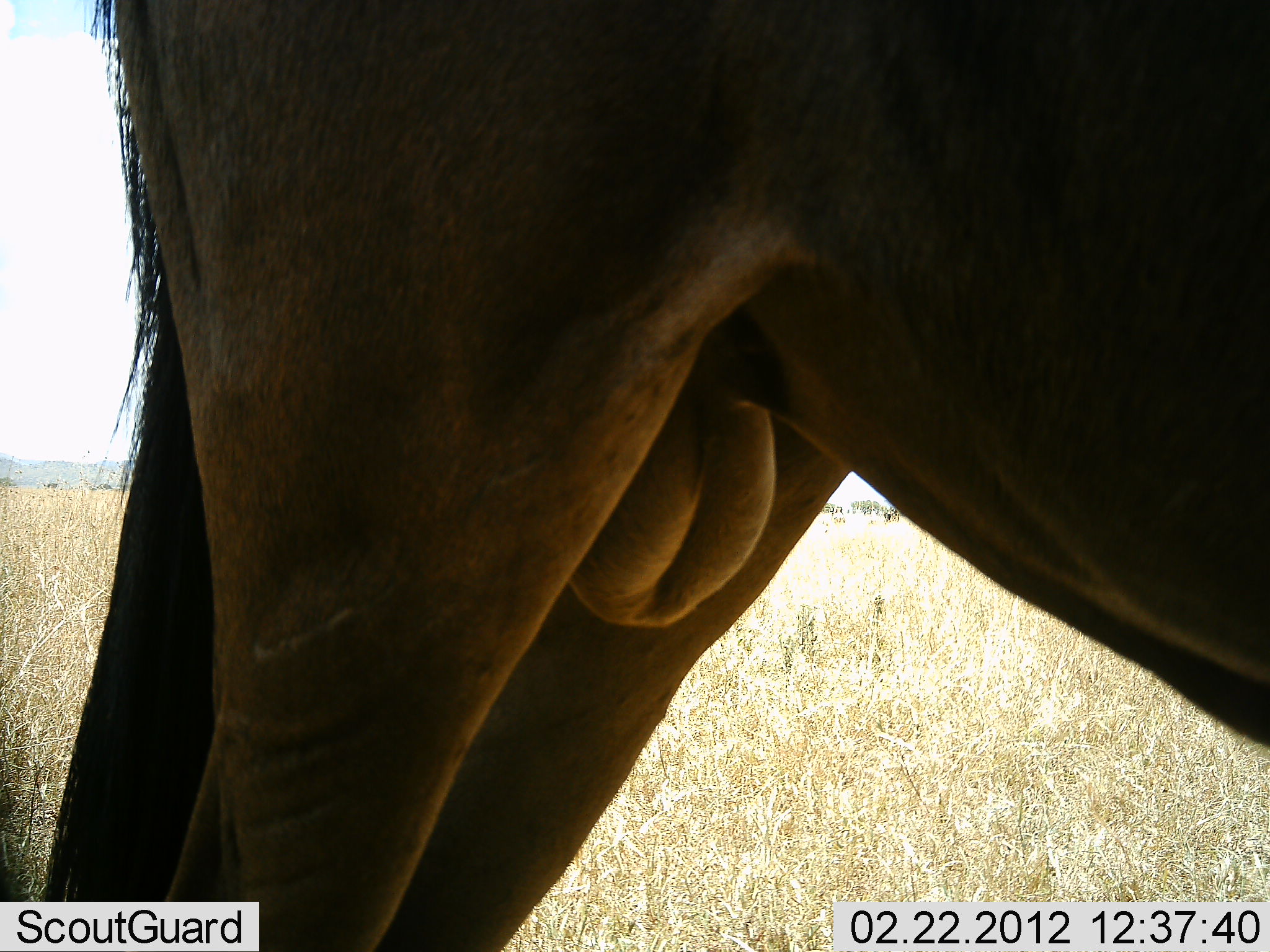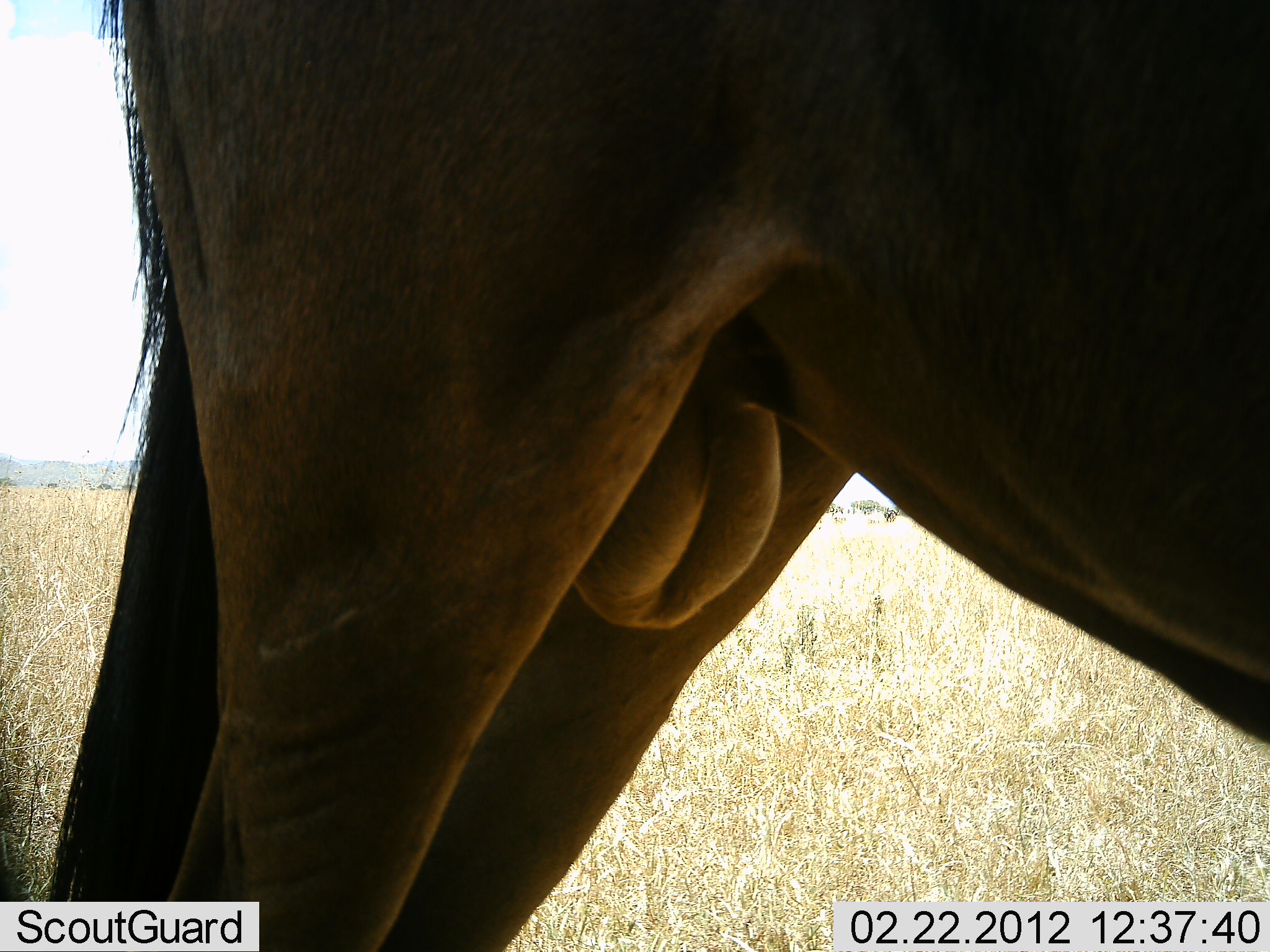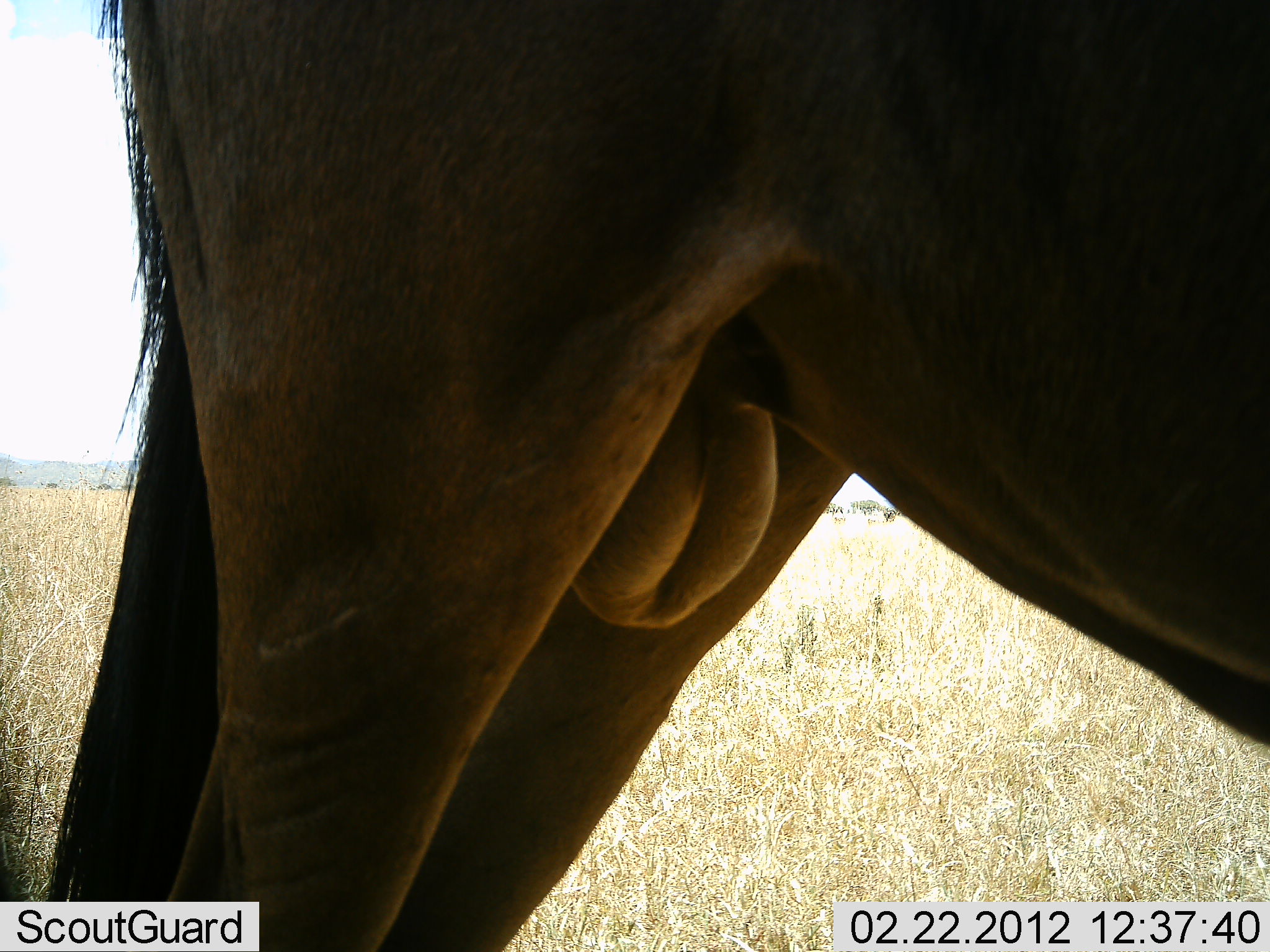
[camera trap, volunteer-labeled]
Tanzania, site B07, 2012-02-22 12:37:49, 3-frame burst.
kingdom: Animalia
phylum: Chordata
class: Mammalia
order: Artiodactyla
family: Bovidae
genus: Connochaetes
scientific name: Connochaetes taurinus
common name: blue wildebeest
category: wildebeest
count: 1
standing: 100%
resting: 0%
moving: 0%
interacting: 0%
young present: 0%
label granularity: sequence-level